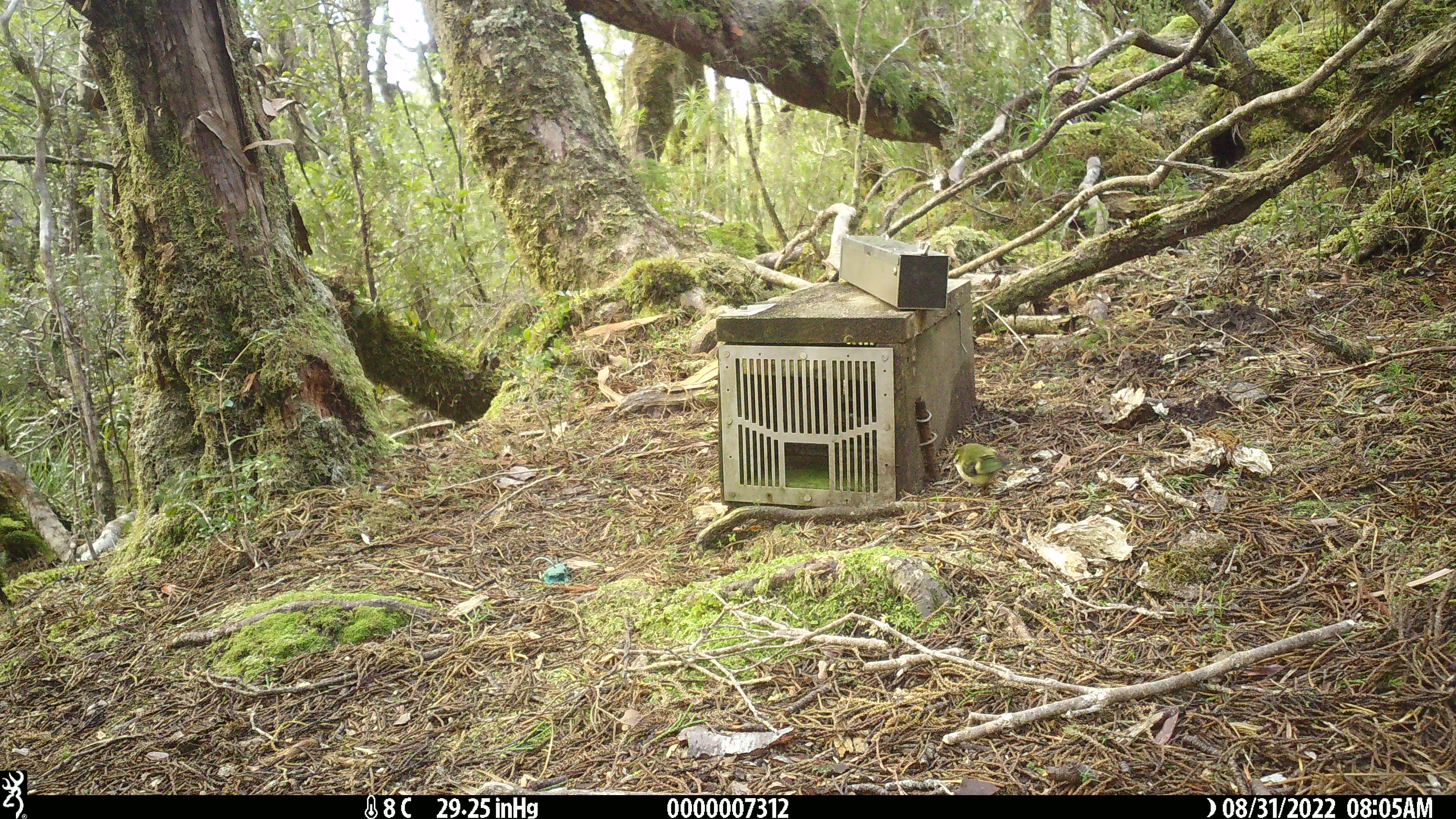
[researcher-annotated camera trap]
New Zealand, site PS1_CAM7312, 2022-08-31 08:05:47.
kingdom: Animalia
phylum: Chordata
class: Aves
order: Passeriformes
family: Acanthisittidae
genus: Acanthisitta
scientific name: Acanthisitta chloris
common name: rifleman